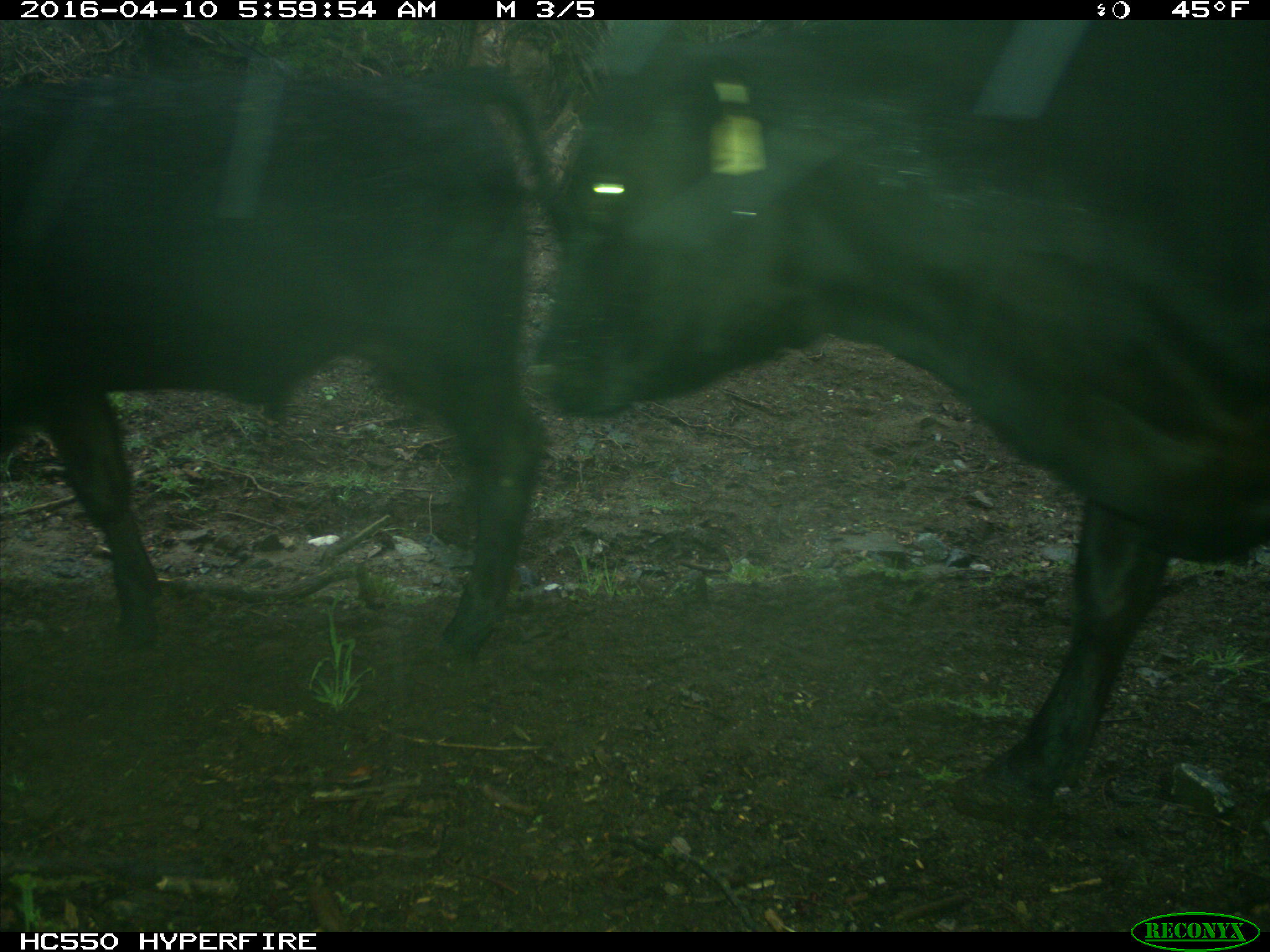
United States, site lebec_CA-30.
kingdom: Animalia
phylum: Chordata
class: Mammalia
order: Artiodactyla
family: Bovidae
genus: Bos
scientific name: Bos taurus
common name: domestic cow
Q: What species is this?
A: Bos taurus (domestic cow).